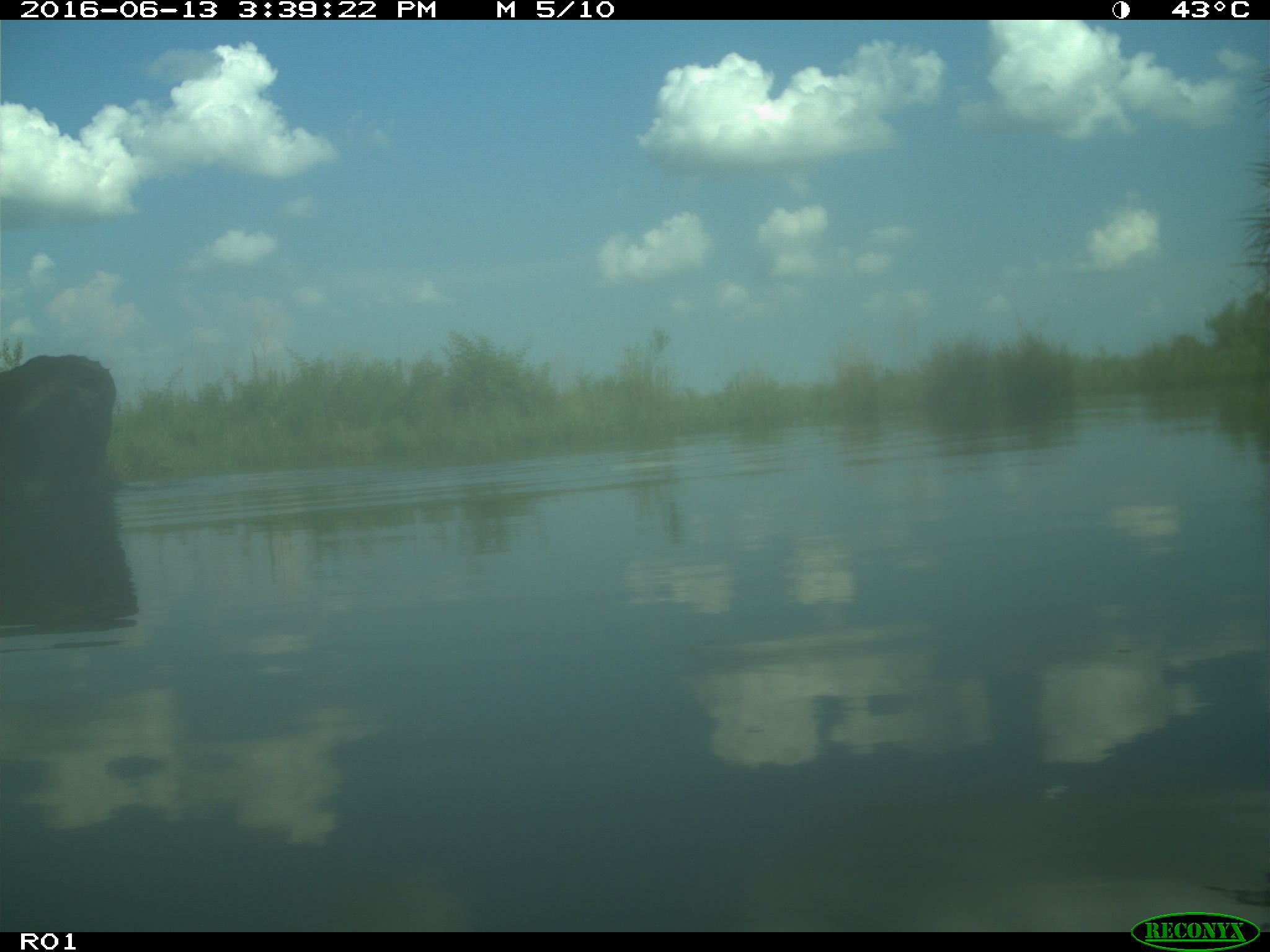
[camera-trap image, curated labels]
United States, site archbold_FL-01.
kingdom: Animalia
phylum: Chordata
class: Mammalia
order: Artiodactyla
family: Bovidae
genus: Bos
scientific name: Bos taurus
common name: domestic cow